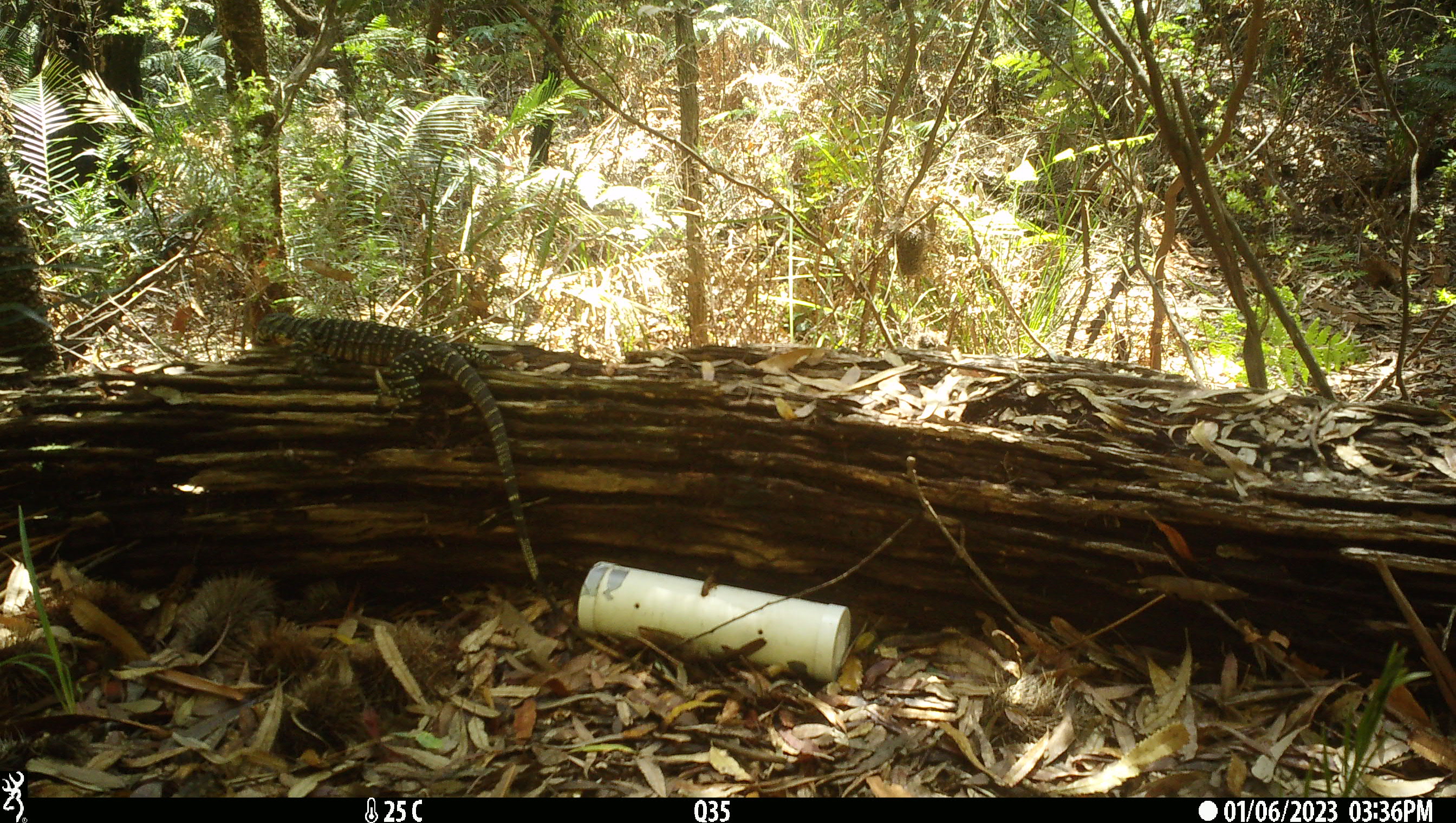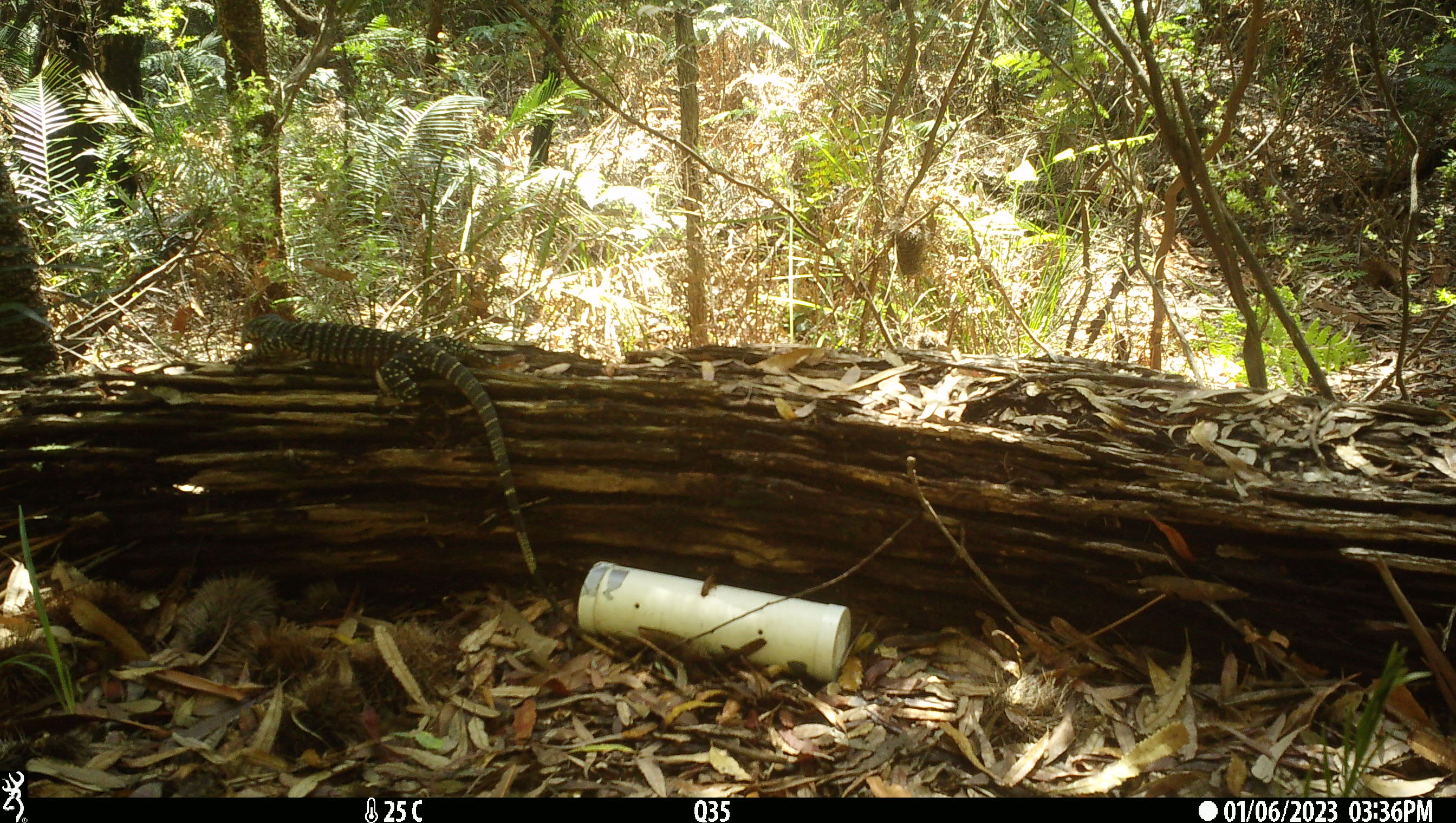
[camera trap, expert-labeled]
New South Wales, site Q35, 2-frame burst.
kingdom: Animalia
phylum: Chordata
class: Reptilia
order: Squamata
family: Varanidae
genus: Varanus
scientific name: Varanus varius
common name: lace monitor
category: goanna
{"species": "goanna (lace monitor) (Varanus varius)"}